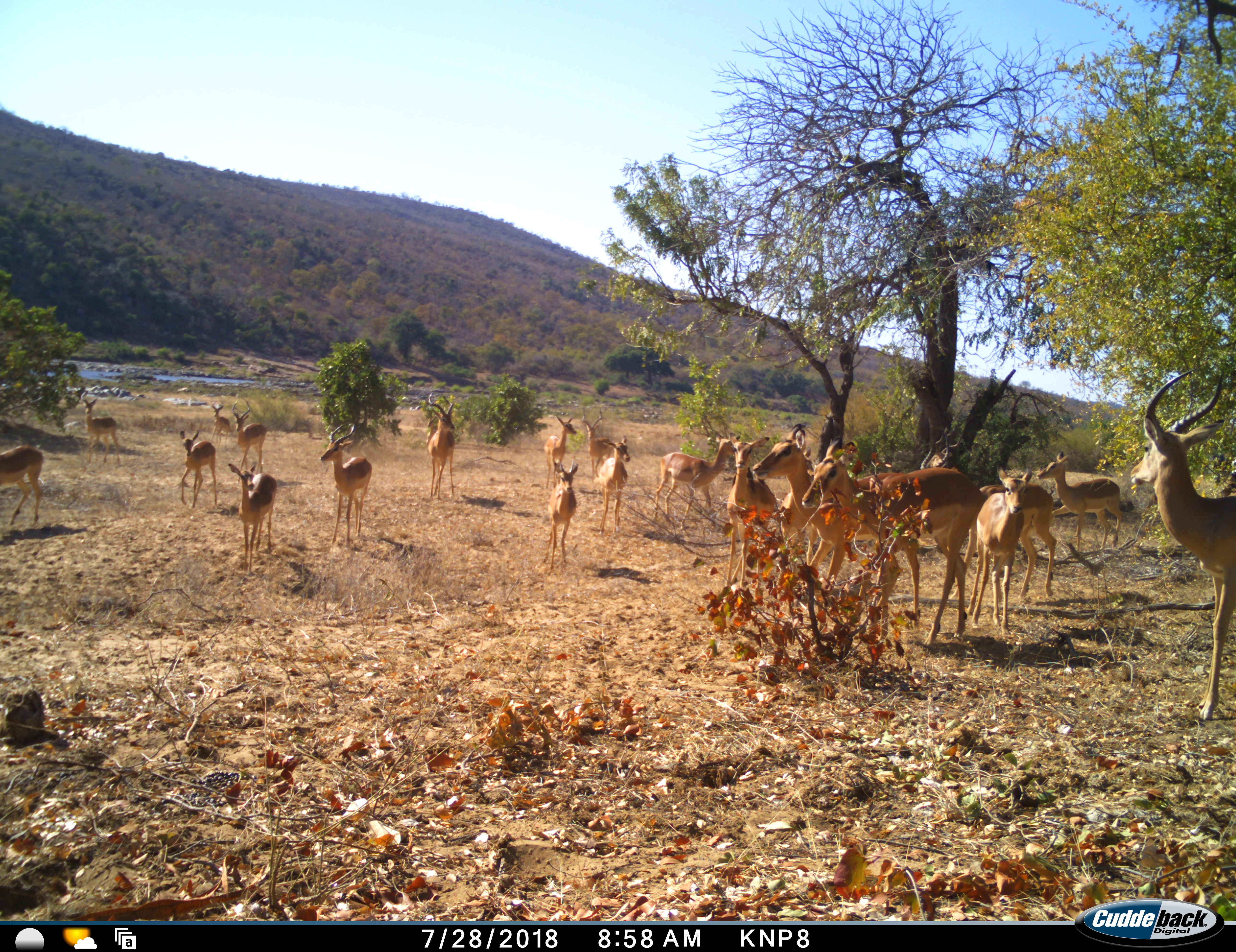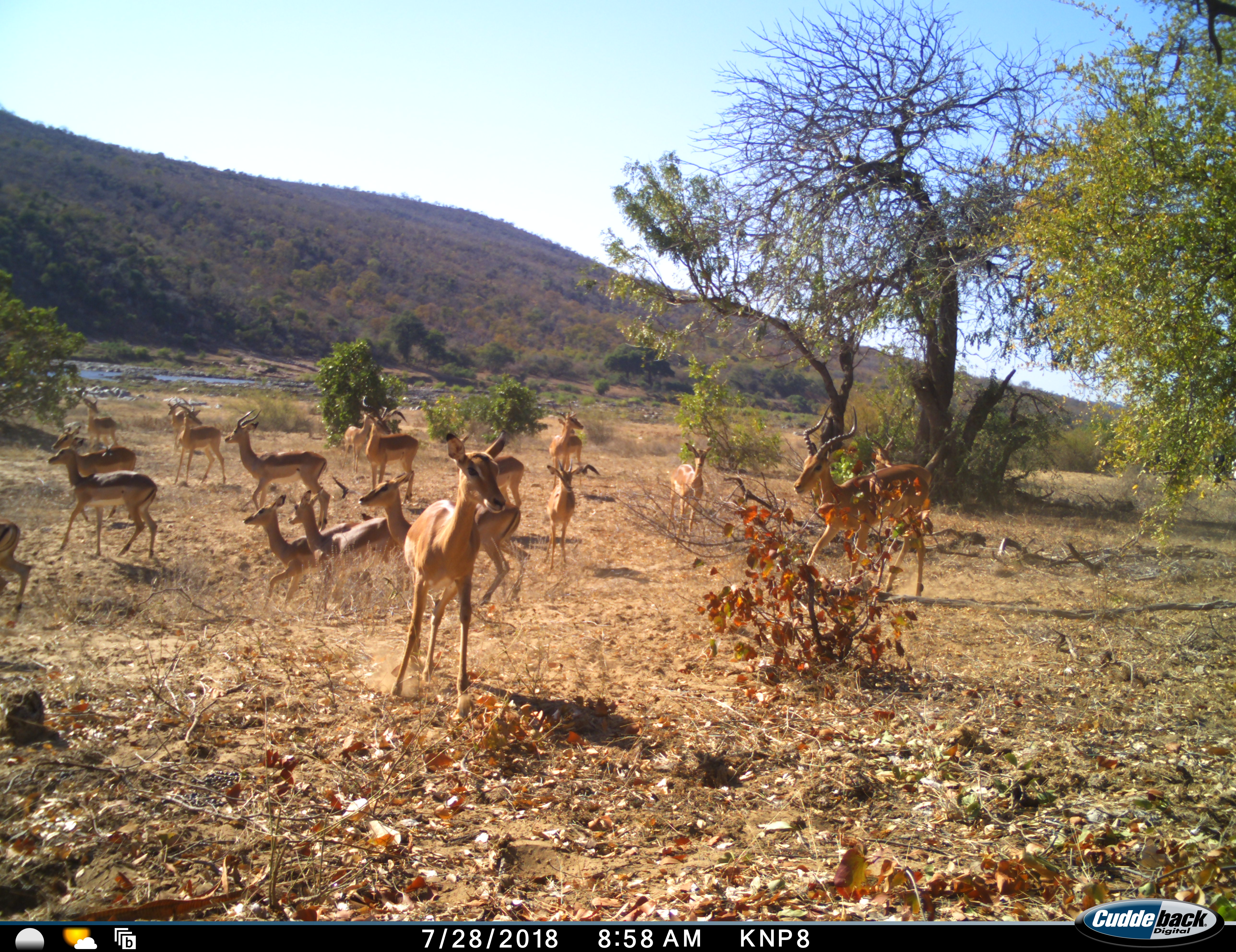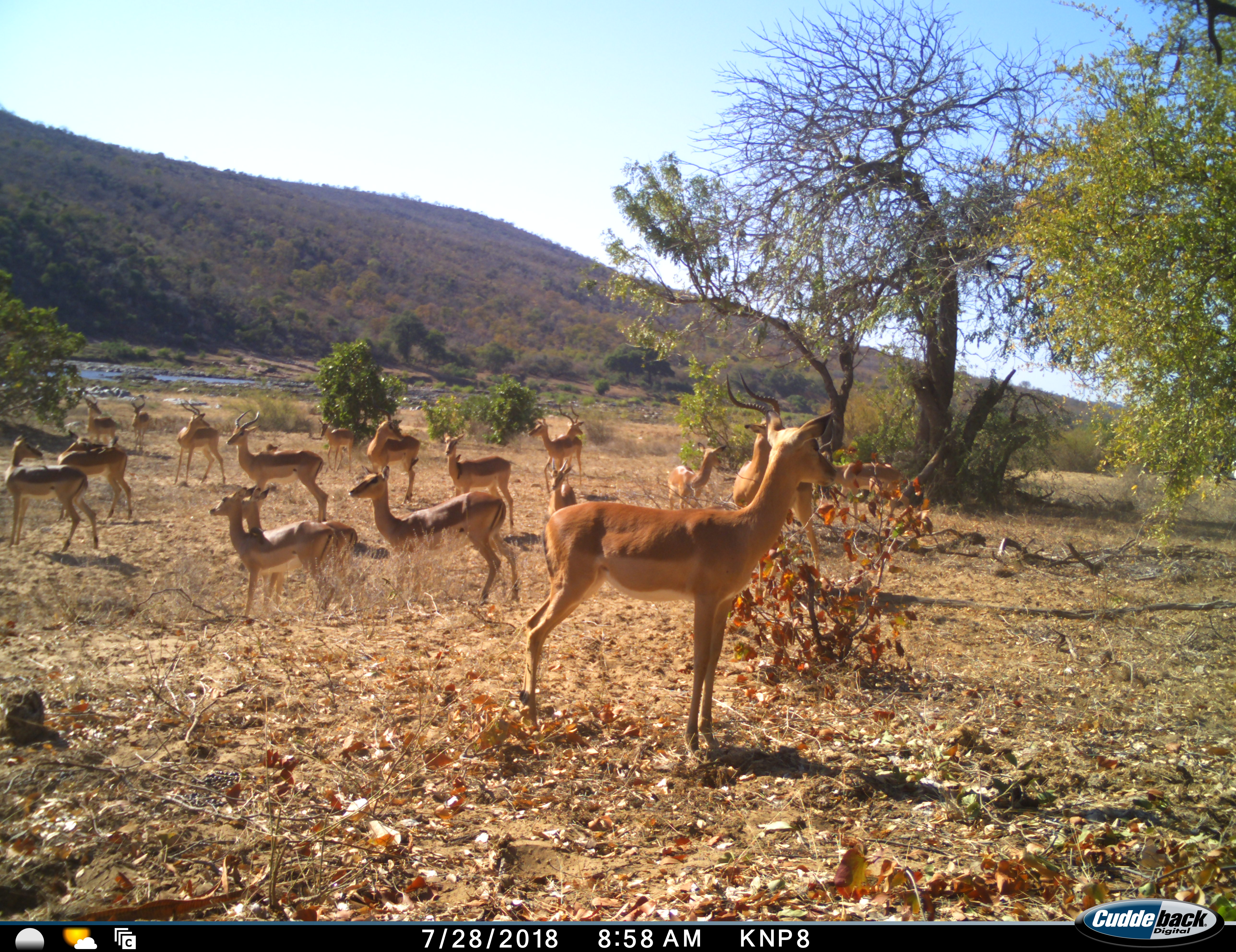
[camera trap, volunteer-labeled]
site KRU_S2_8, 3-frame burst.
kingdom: Animalia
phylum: Chordata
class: Mammalia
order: Artiodactyla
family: Bovidae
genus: Aepyceros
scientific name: Aepyceros melampus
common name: impala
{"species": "impala (Aepyceros melampus)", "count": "11-50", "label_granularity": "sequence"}